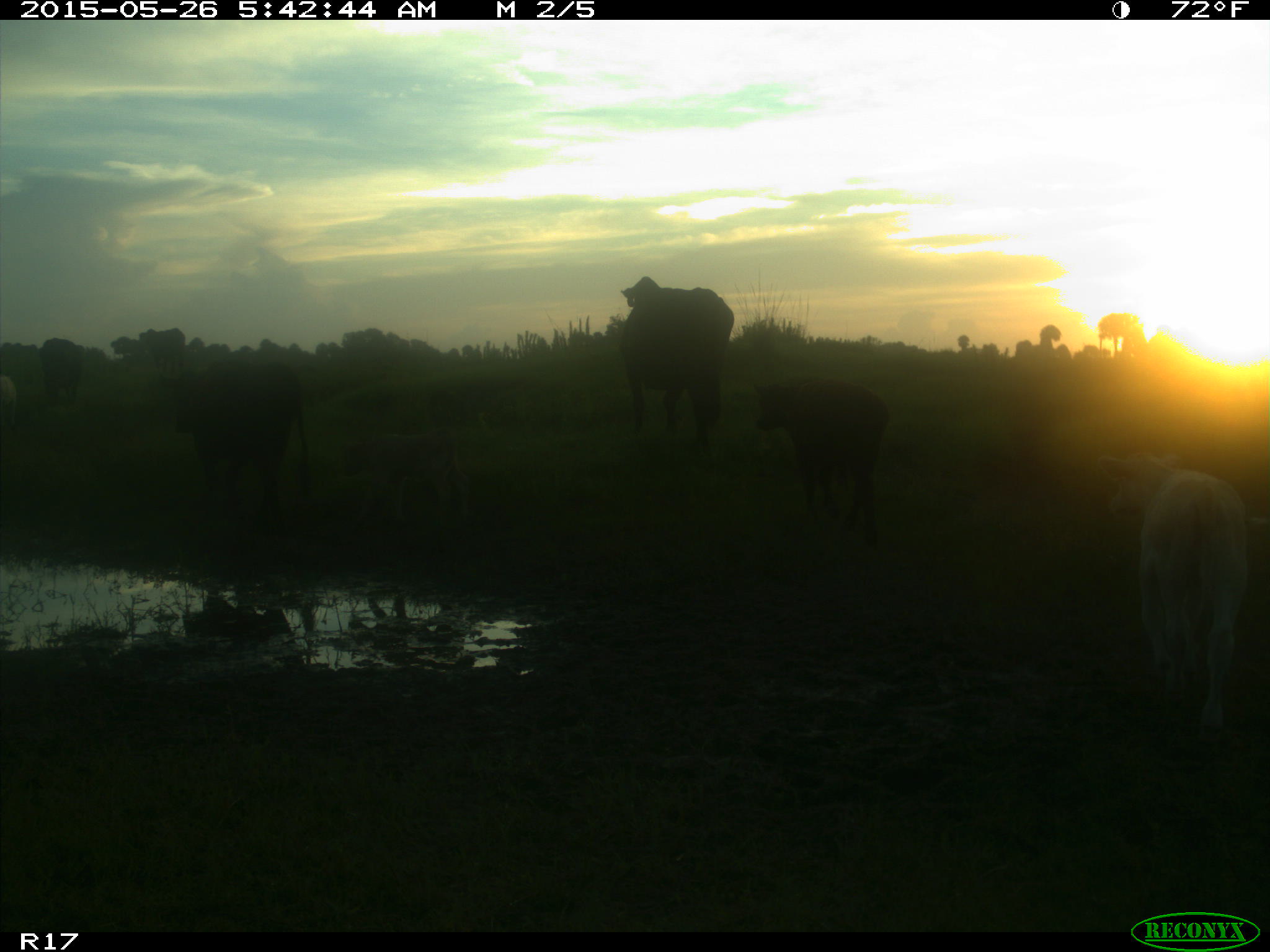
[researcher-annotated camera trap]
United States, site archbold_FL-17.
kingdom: Animalia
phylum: Chordata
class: Mammalia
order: Artiodactyla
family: Bovidae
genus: Bos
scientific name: Bos taurus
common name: domestic cow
Bos taurus (domestic cow).